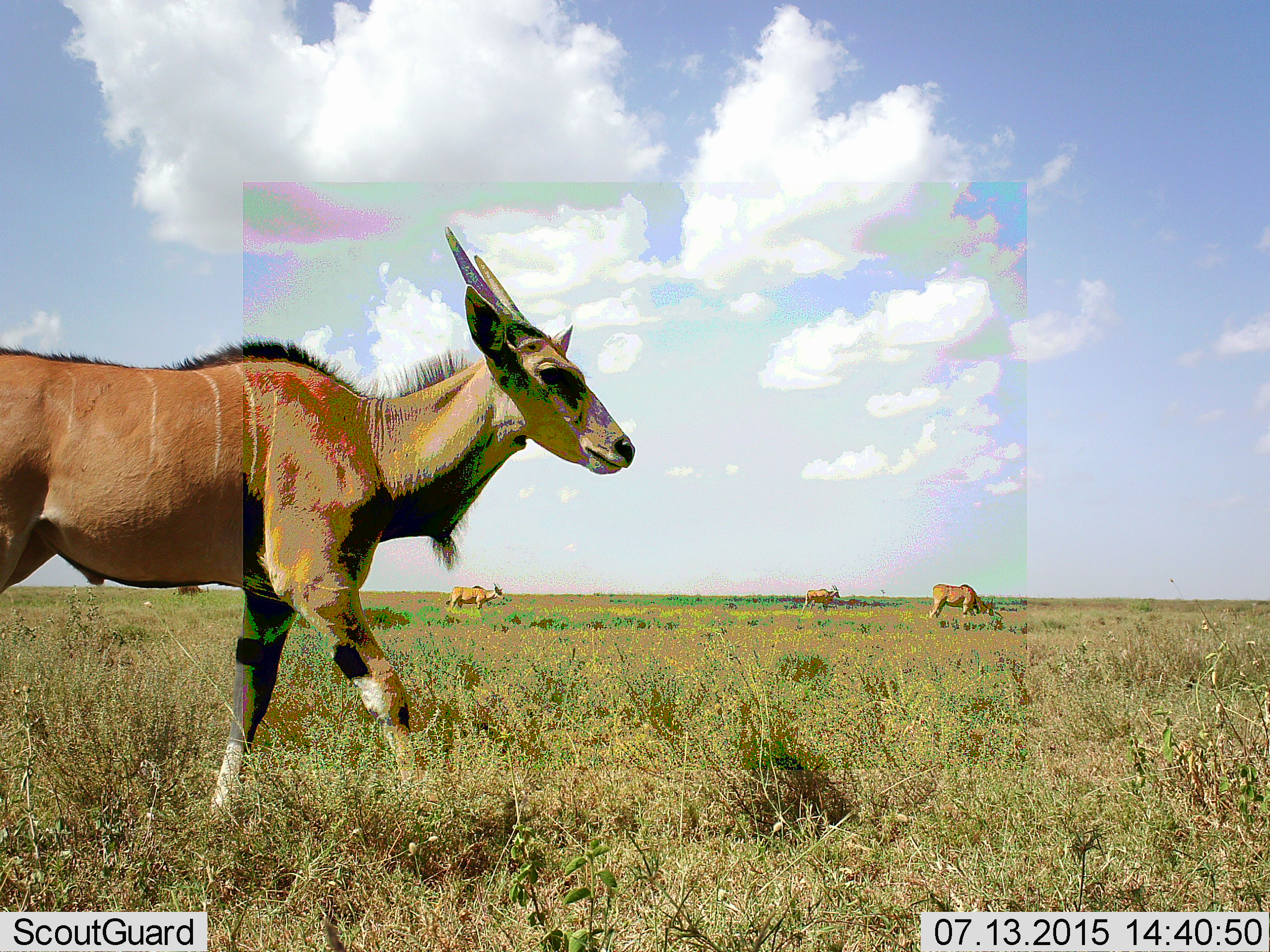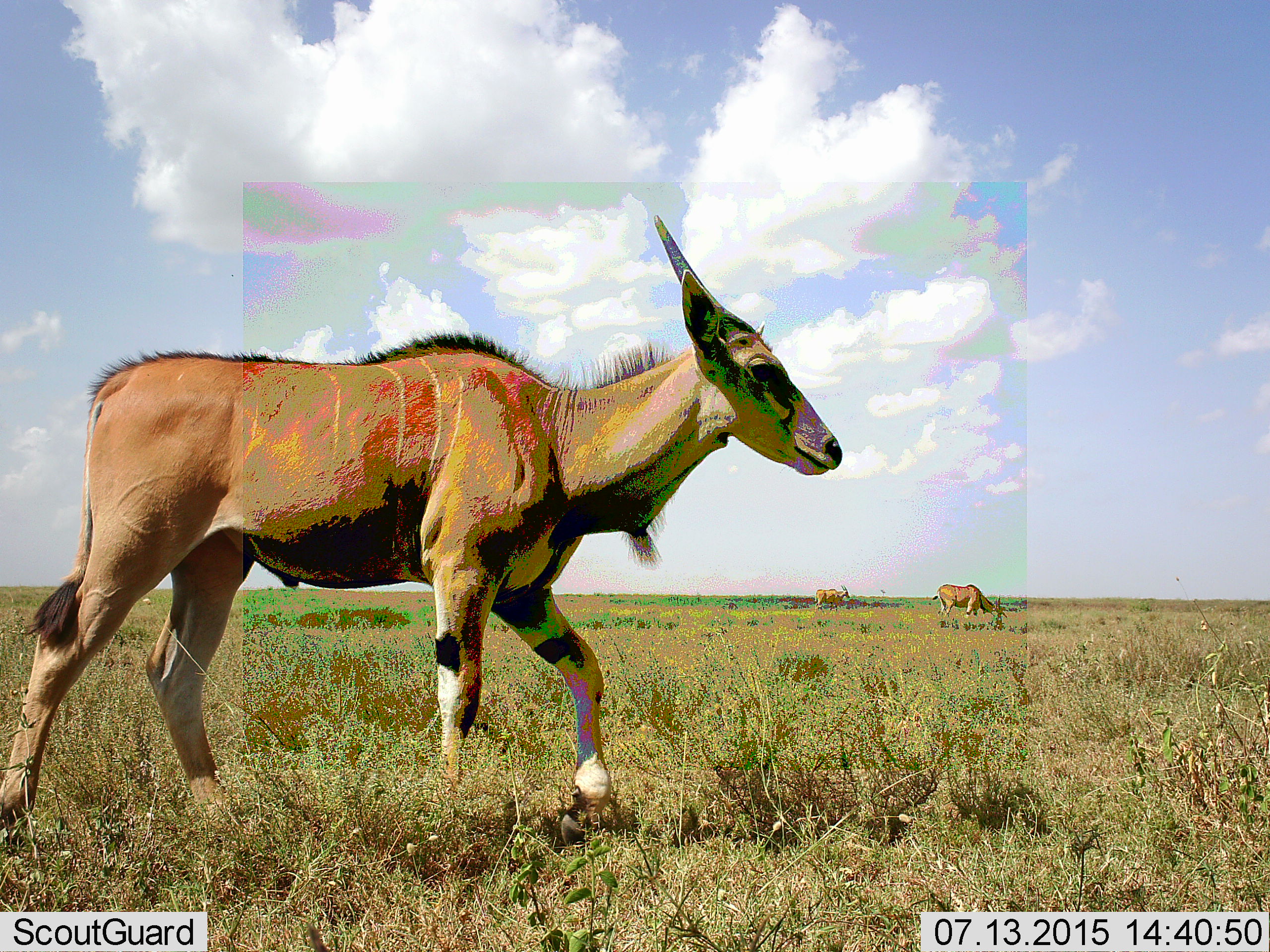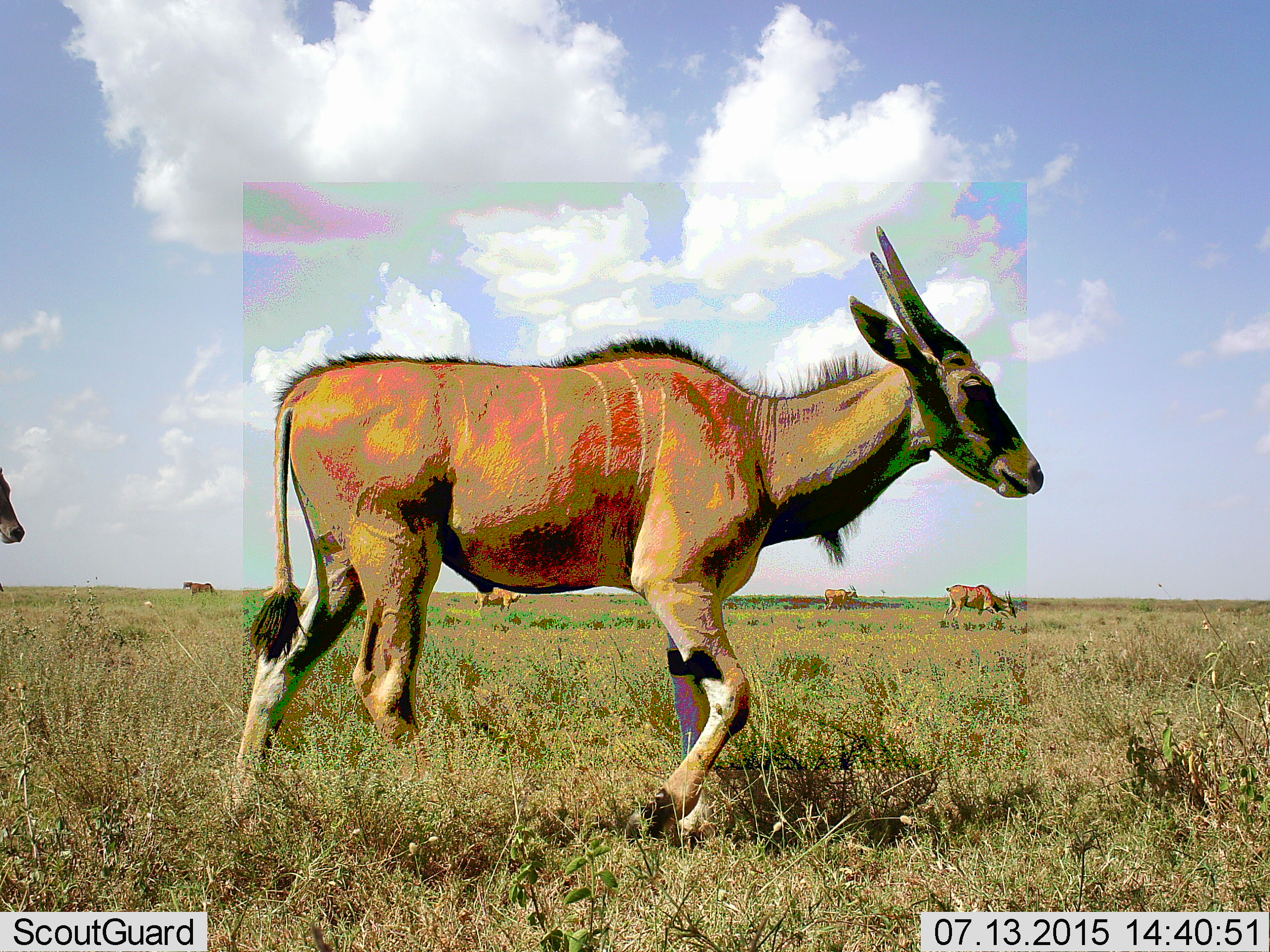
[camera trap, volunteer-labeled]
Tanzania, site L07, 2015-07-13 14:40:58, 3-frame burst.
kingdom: Animalia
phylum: Chordata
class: Mammalia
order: Artiodactyla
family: Bovidae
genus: Tragelaphus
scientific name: Tragelaphus oryx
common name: eland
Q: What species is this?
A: Eland (Tragelaphus oryx).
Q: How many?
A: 6.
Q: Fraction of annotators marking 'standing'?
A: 25%.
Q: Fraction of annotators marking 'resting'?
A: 0%.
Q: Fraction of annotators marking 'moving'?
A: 75%.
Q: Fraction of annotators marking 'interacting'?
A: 0%.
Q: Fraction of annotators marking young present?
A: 0%.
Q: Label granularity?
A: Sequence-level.